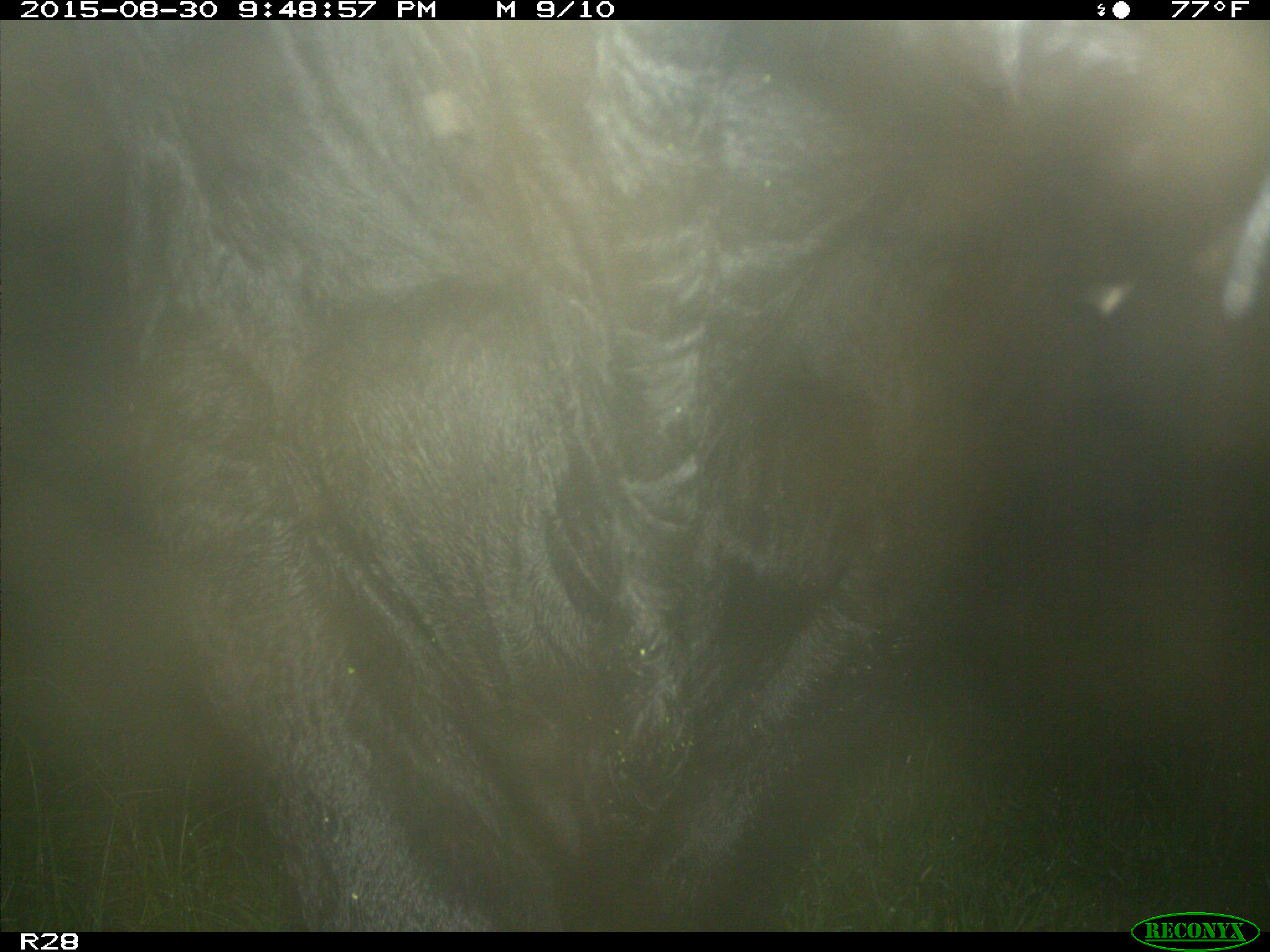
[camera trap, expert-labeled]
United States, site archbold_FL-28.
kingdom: Animalia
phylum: Chordata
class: Mammalia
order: Artiodactyla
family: Bovidae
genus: Bos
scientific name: Bos taurus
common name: domestic cow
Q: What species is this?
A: Bos taurus (domestic cow).